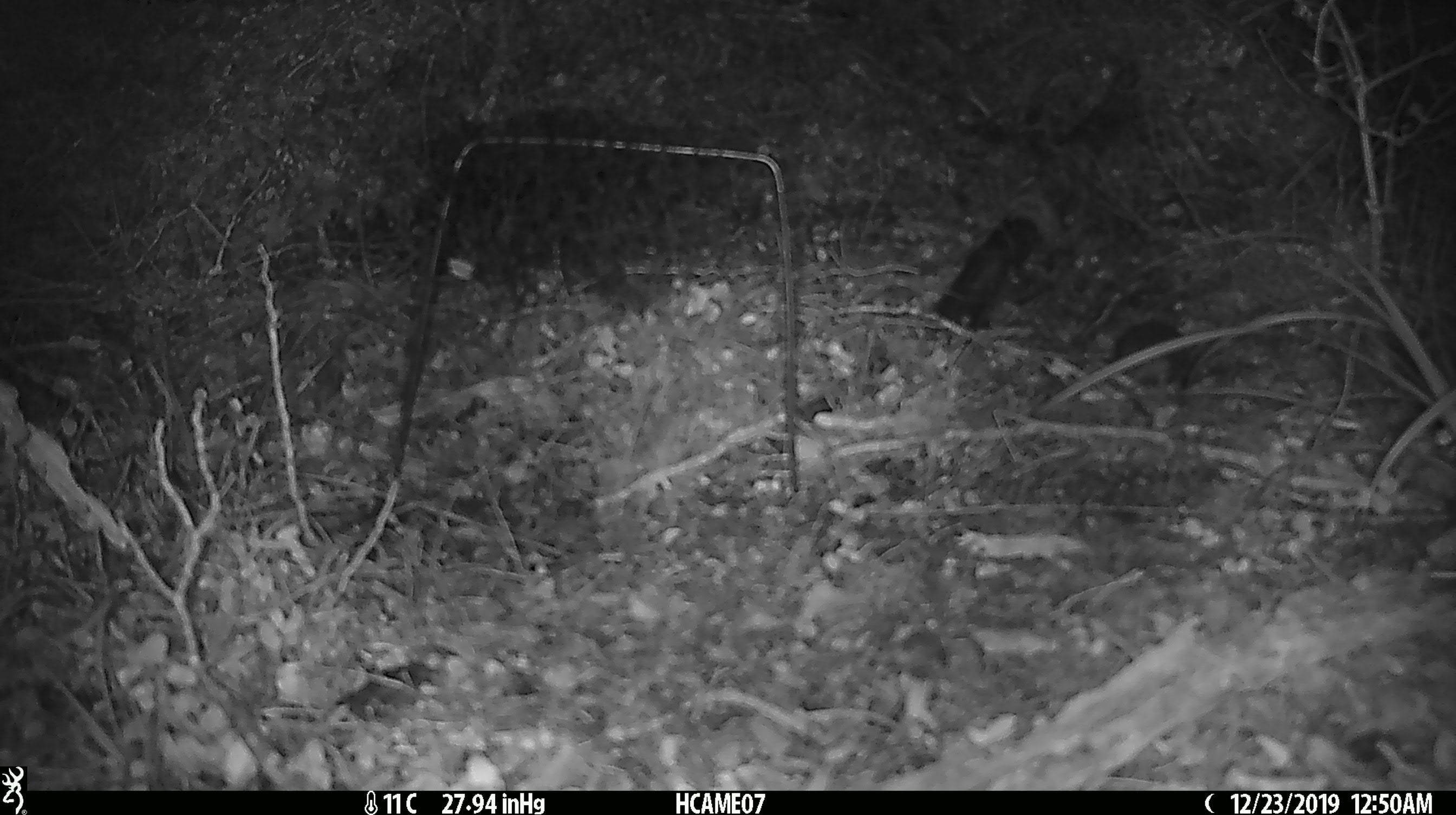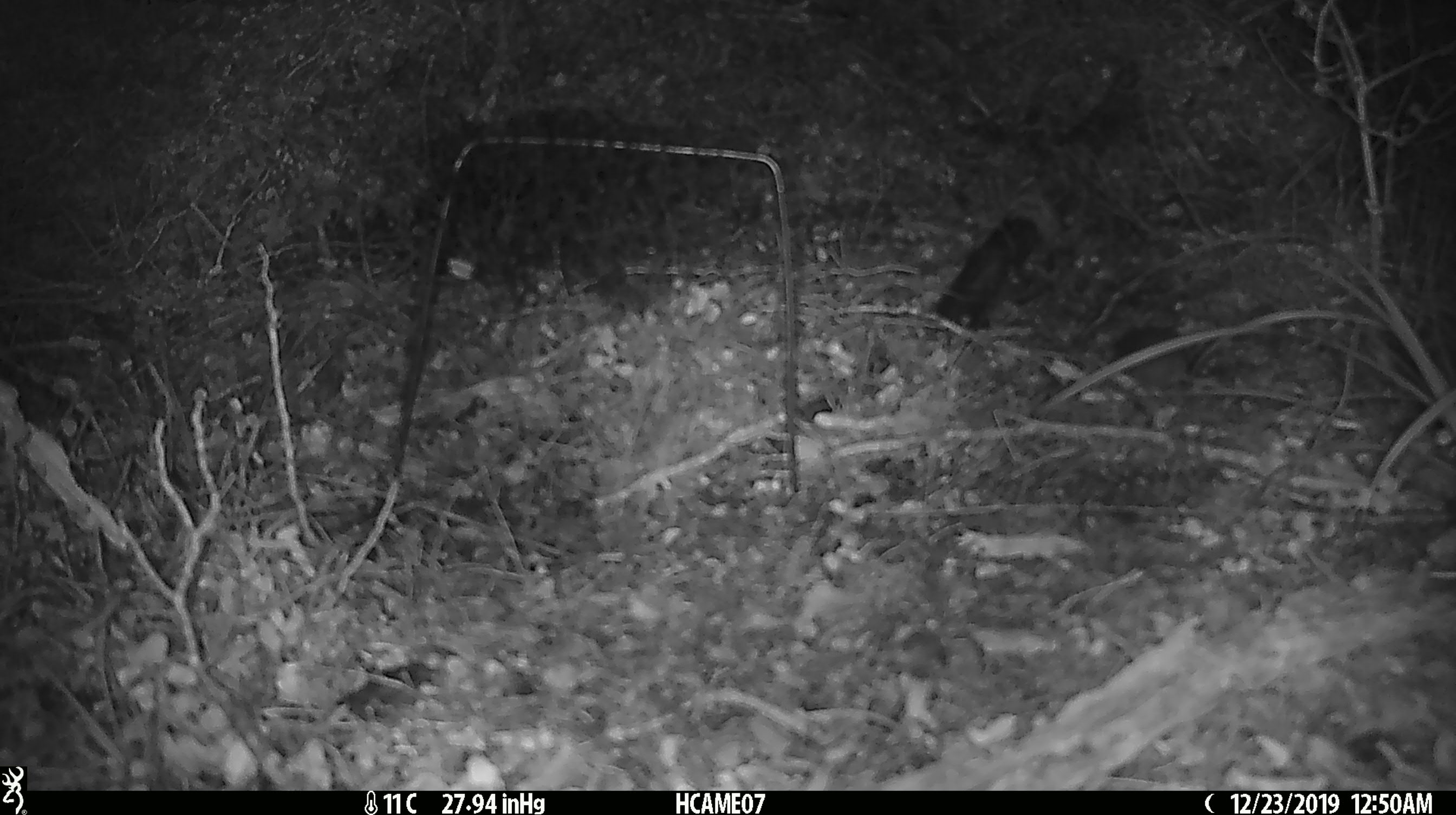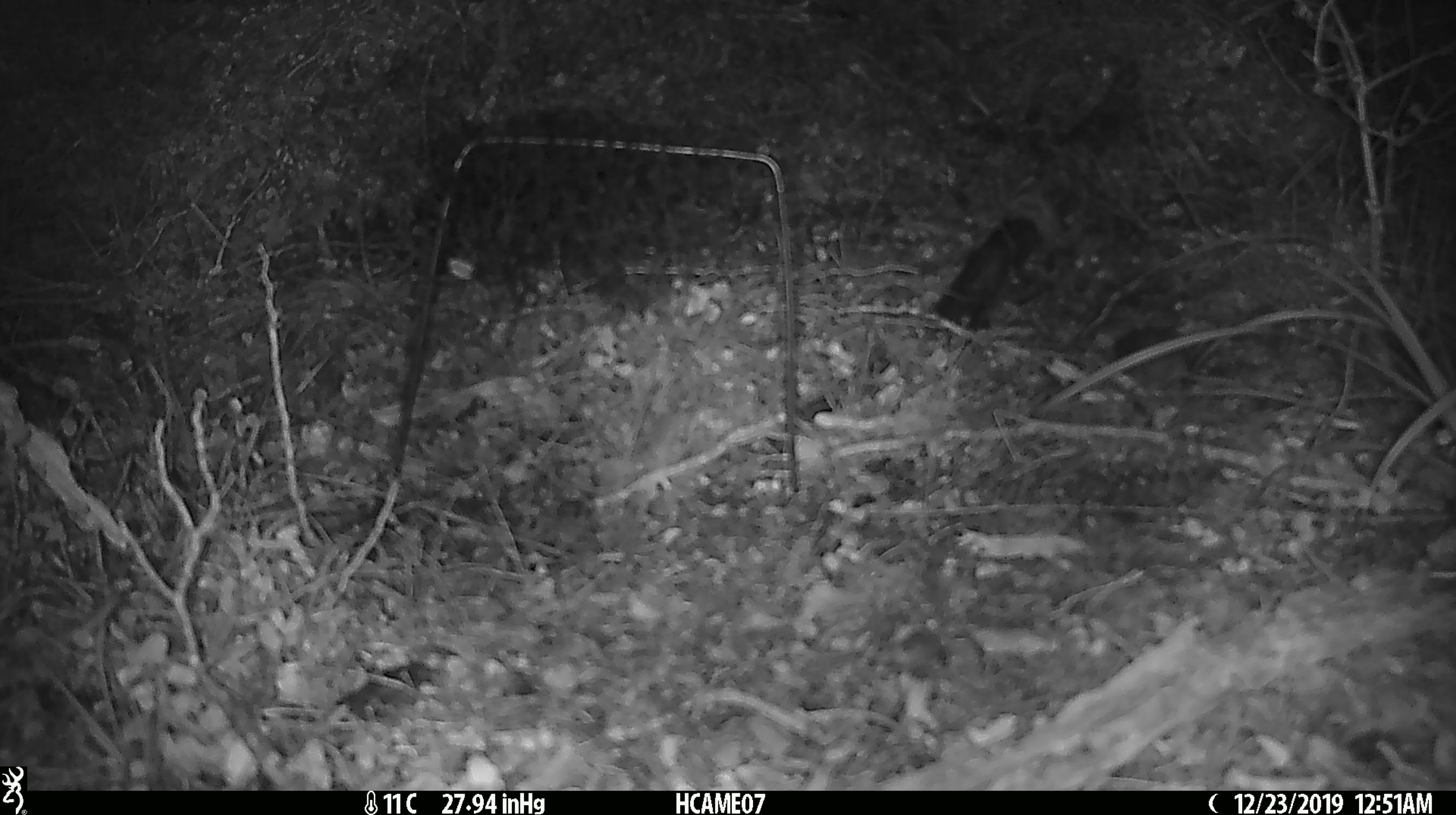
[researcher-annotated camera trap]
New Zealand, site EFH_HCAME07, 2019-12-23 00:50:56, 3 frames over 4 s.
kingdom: Animalia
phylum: Chordata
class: Mammalia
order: Rodentia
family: Muridae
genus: Mus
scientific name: Mus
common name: mouse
Mouse (Mus).